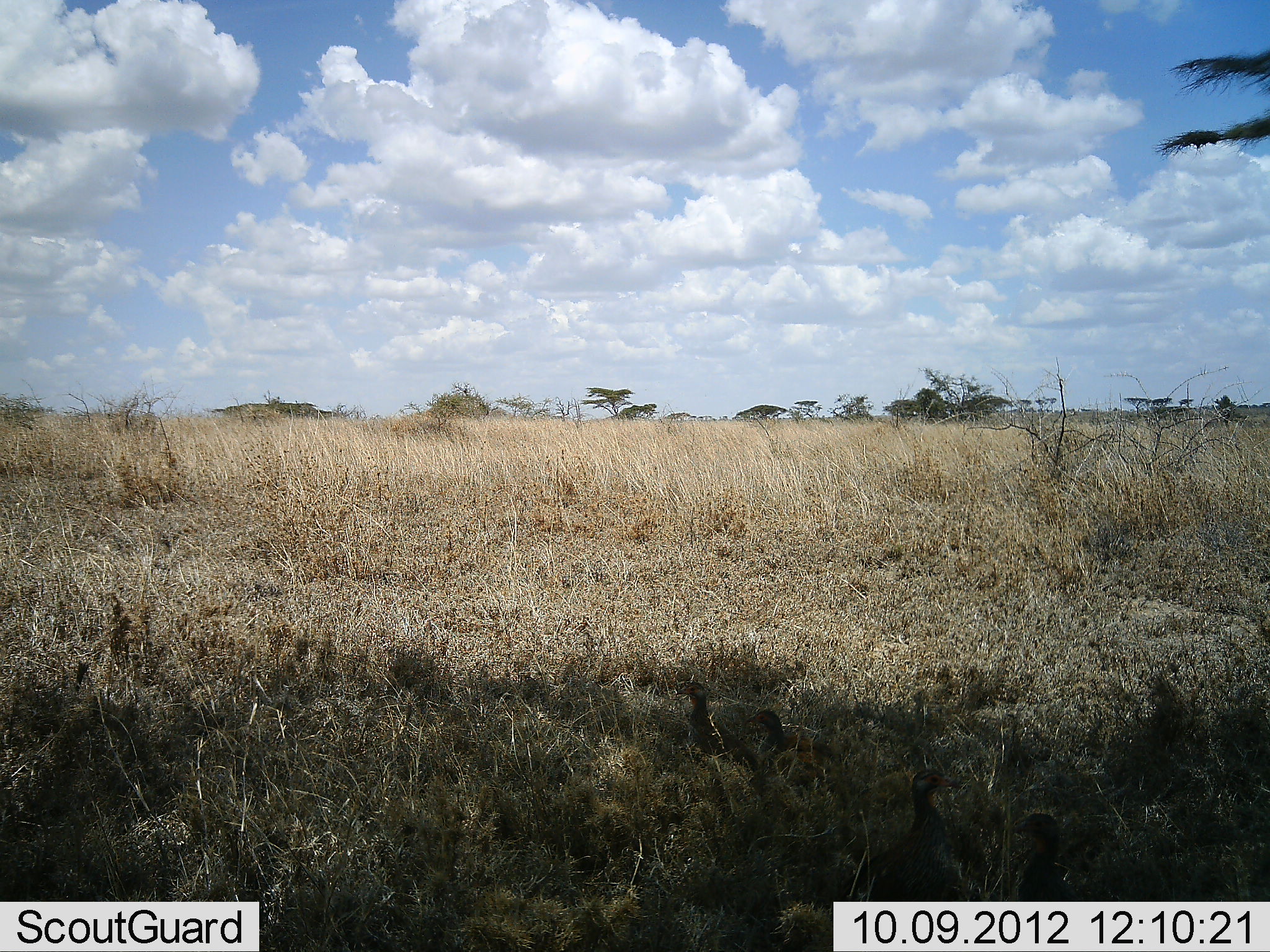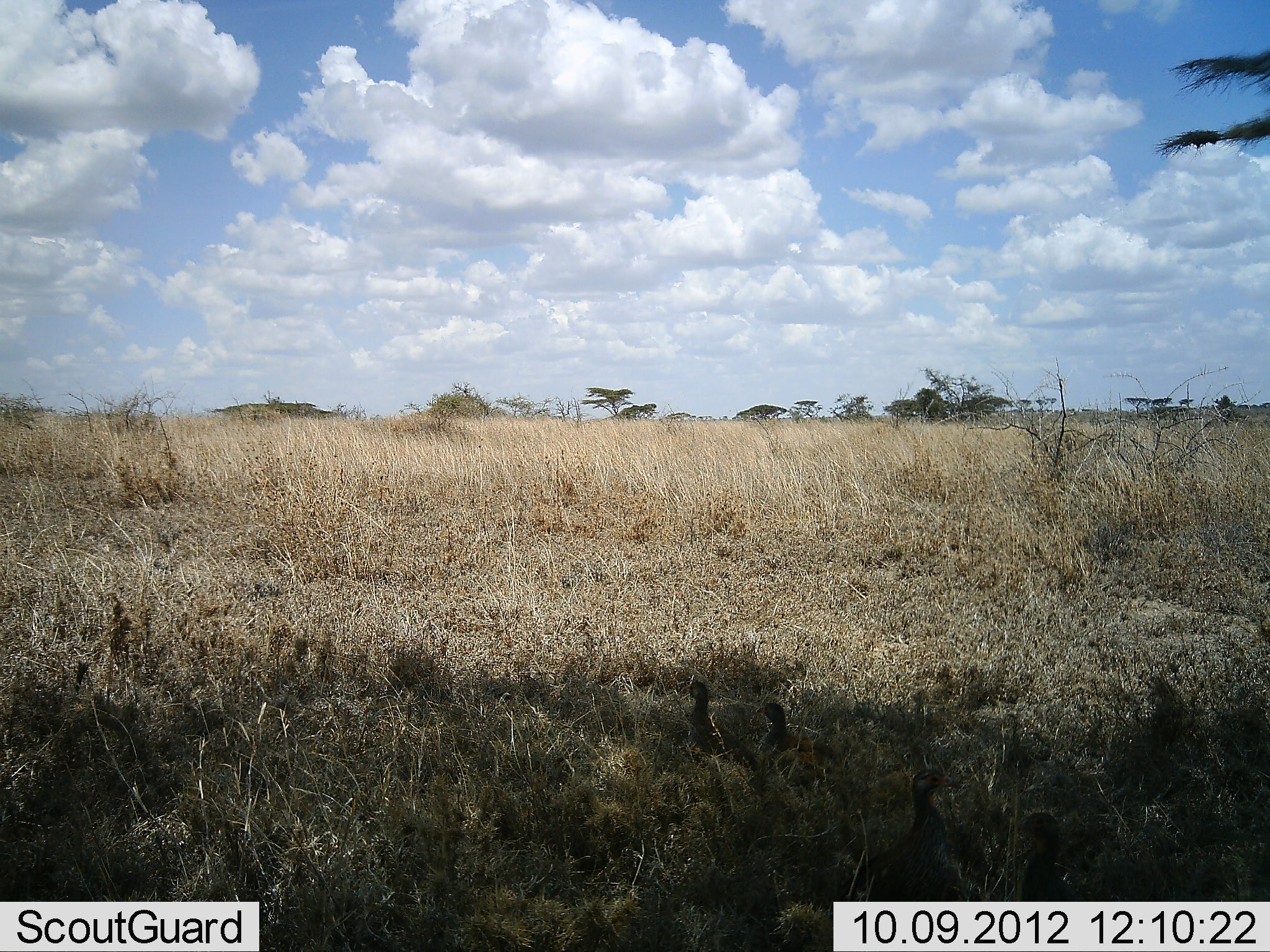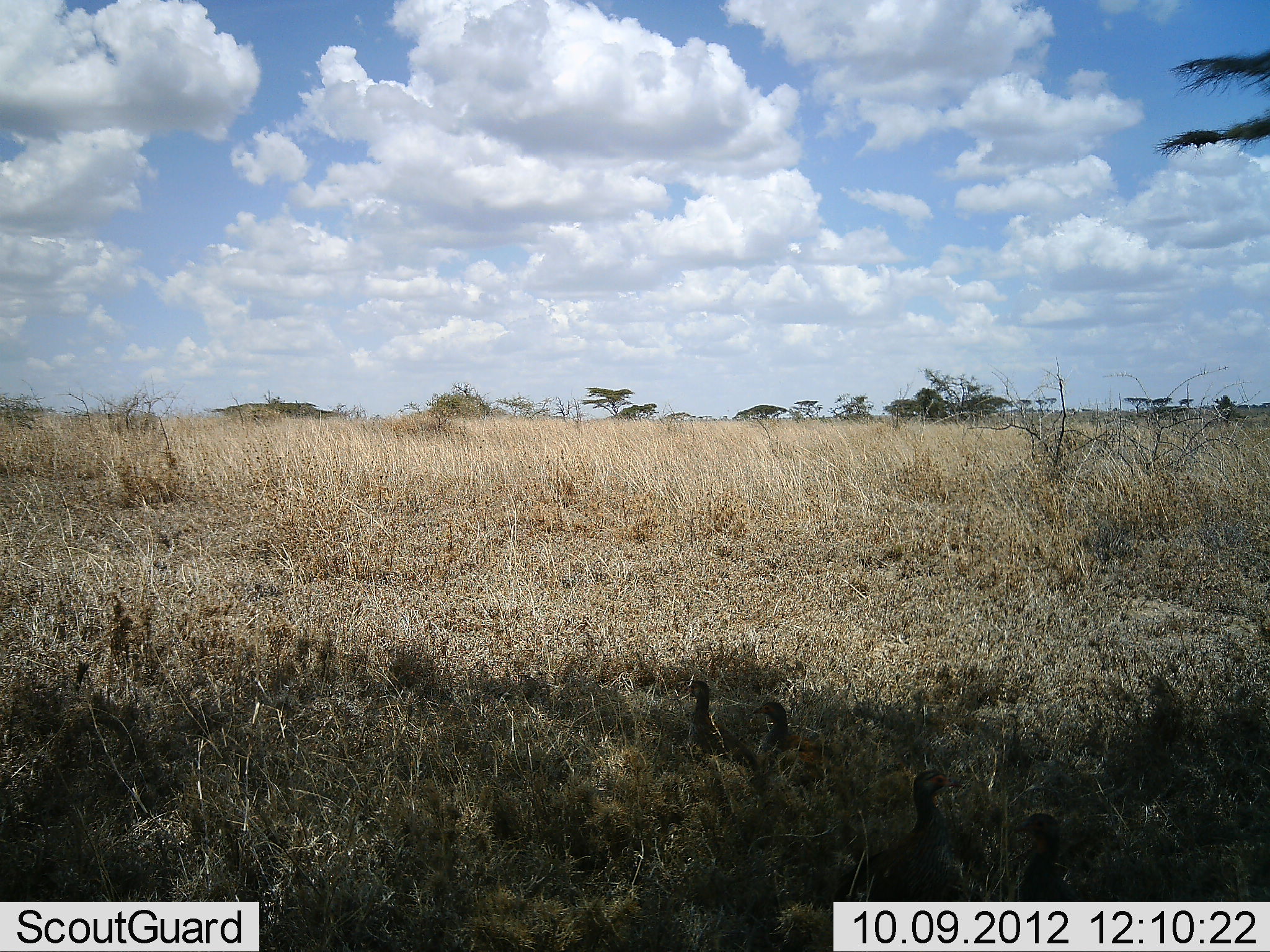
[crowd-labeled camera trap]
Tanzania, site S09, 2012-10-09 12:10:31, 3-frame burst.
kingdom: Animalia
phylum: Chordata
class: Aves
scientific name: Aves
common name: bird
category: otherbird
Otherbird (bird) (Aves), count 4. Behavior (volunteer vote fractions): standing 56%, resting 33%, moving 11%, interacting 0%. Young present (vote fraction): 0%. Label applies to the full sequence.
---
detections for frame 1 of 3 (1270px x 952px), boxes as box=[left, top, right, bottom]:
animal: box=[848, 765, 973, 905]; box=[675, 682, 755, 774]; box=[748, 706, 841, 785]; box=[1008, 809, 1084, 902]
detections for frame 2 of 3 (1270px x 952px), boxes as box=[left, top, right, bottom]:
animal: box=[852, 762, 975, 901]; box=[676, 681, 758, 776]; box=[757, 703, 846, 790]; box=[1004, 806, 1081, 901]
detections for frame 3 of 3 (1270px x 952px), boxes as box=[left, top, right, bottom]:
animal: box=[835, 762, 972, 901]; box=[748, 699, 851, 788]; box=[675, 678, 759, 774]; box=[1003, 808, 1083, 902]